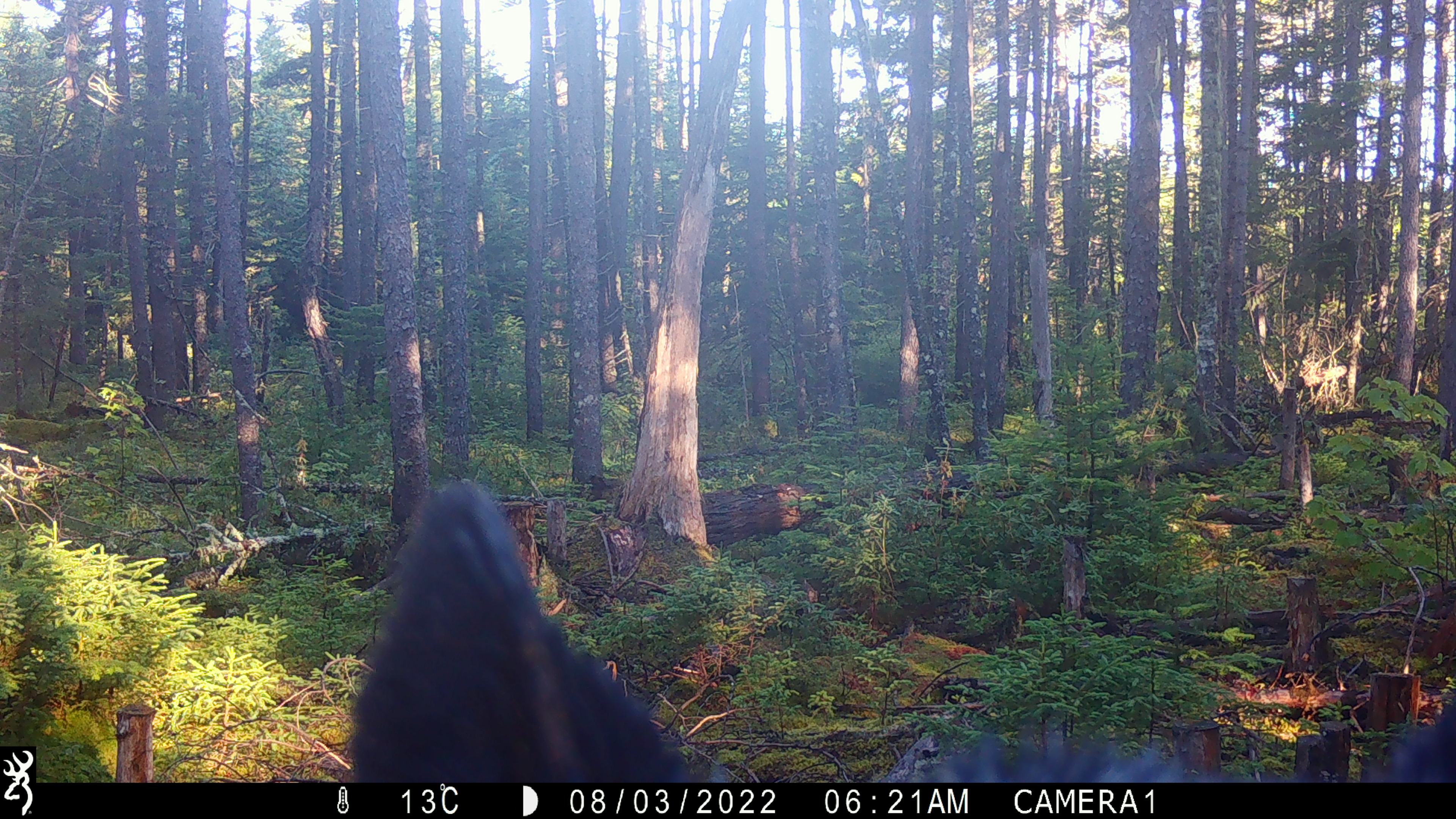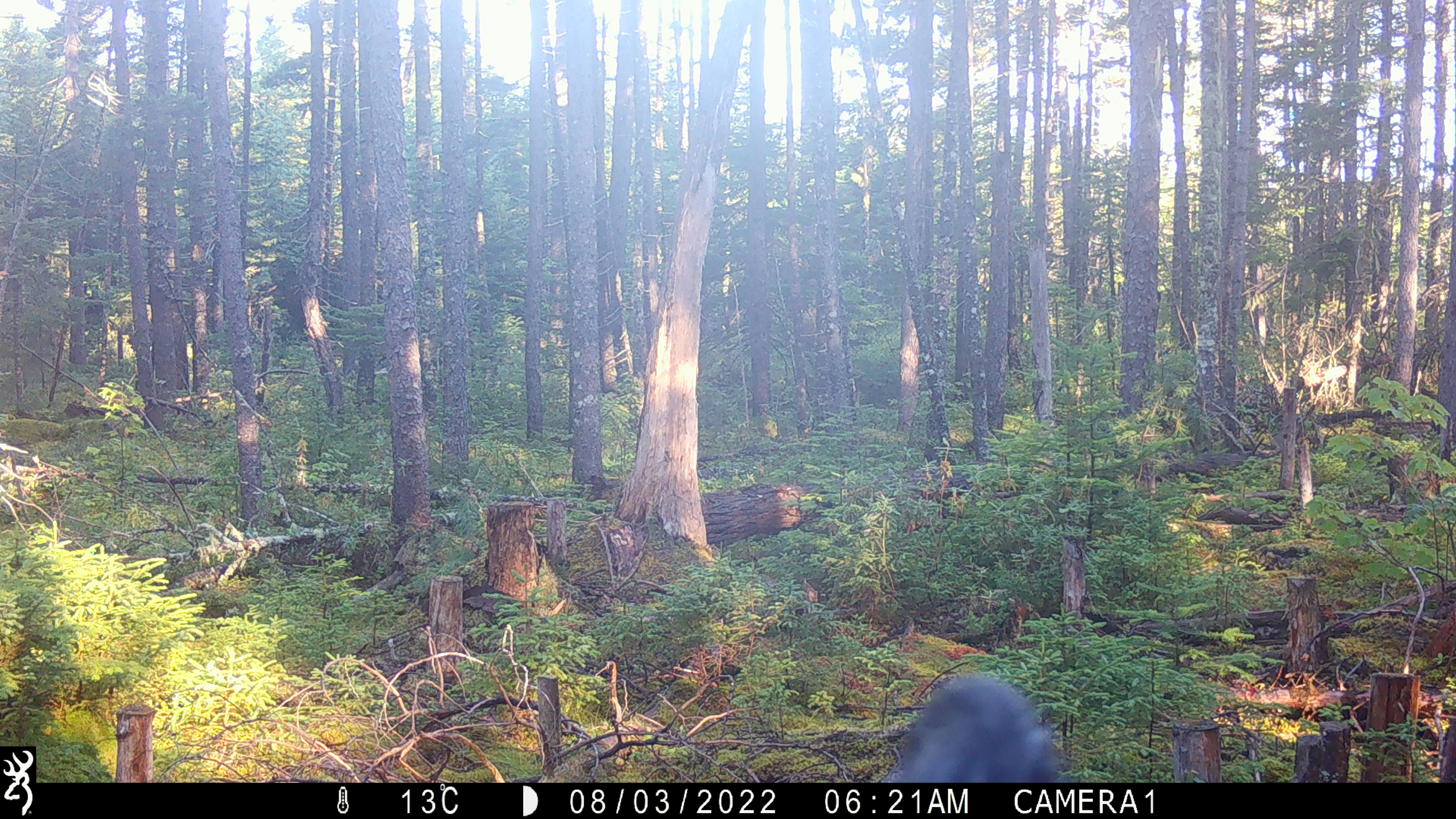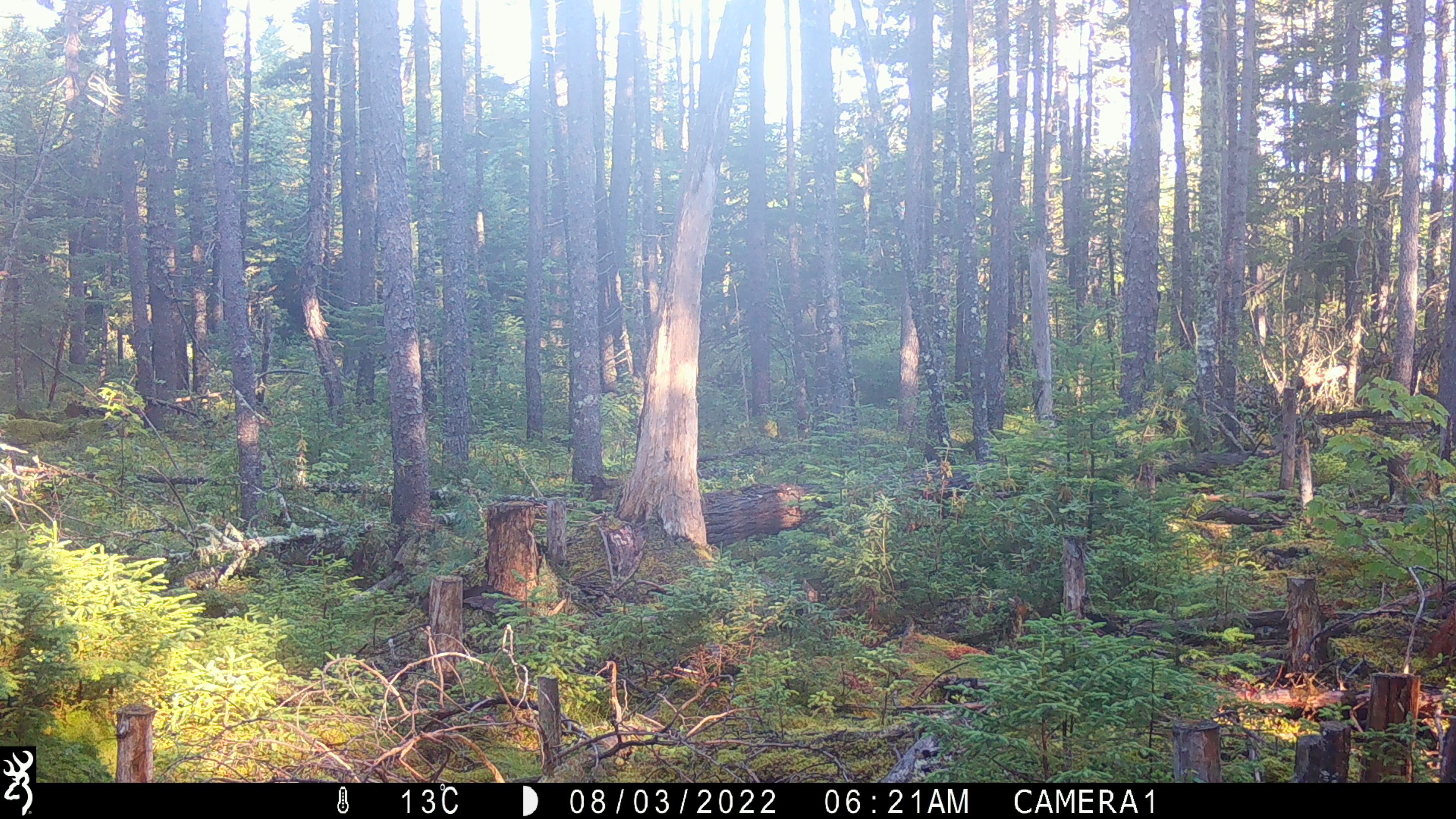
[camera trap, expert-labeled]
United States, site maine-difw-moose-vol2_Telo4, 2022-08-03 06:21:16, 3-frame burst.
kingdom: Animalia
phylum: Chordata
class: Mammalia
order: Carnivora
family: Ursidae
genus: Ursus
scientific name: Ursus americanus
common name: black bear